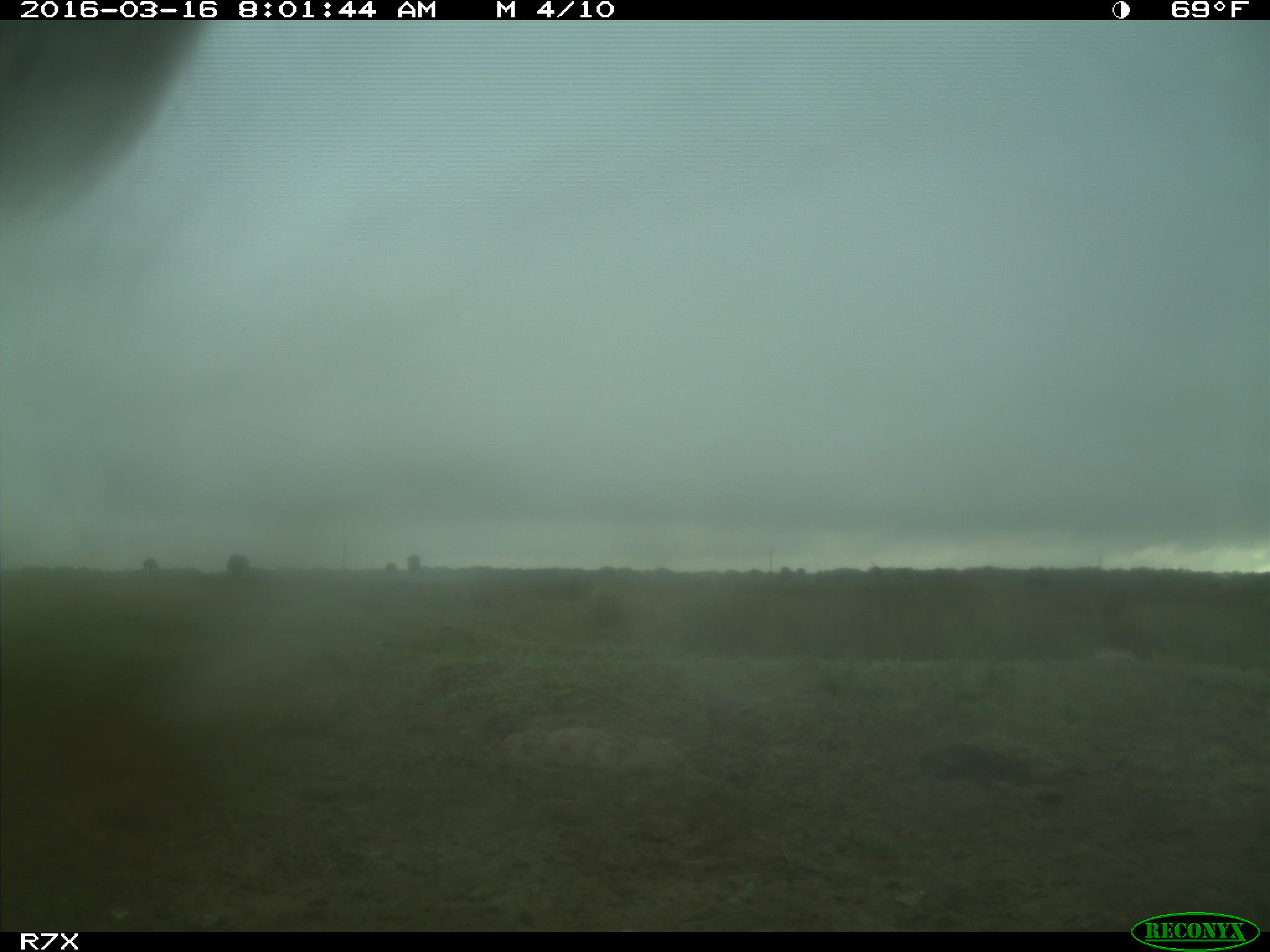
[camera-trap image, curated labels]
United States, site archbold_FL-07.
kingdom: Animalia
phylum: Chordata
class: Mammalia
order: Artiodactyla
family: Bovidae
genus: Bos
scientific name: Bos taurus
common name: domestic cow